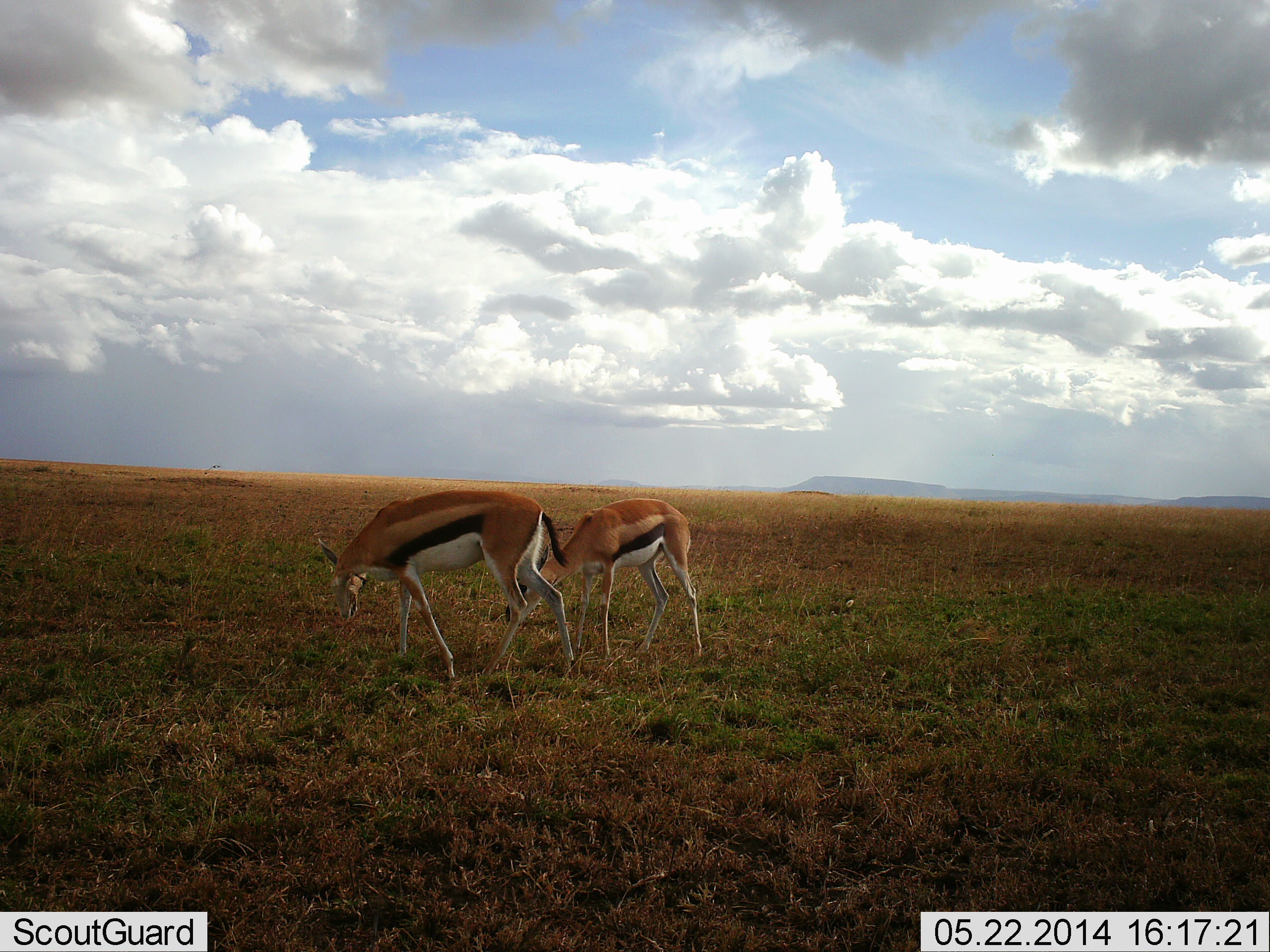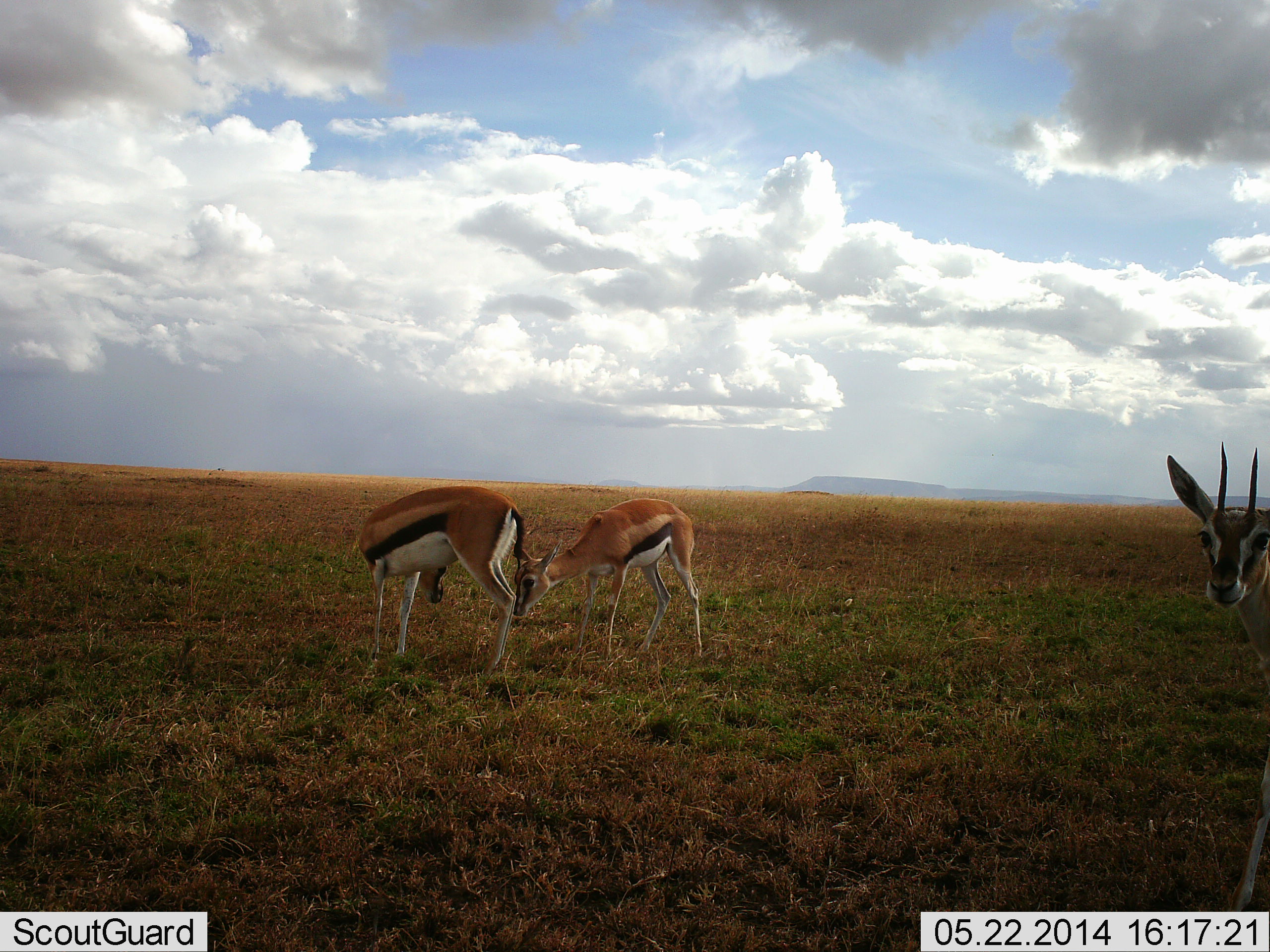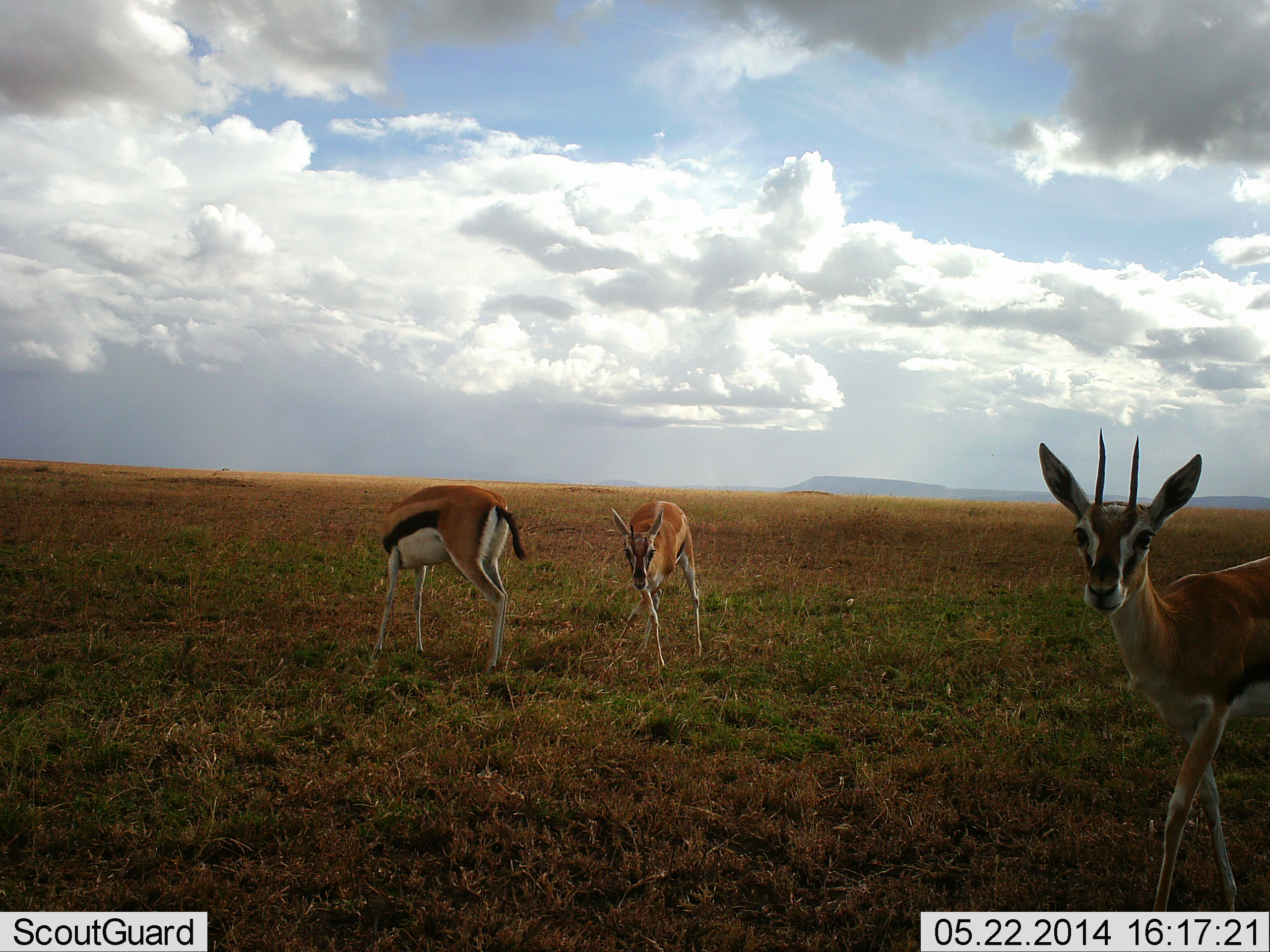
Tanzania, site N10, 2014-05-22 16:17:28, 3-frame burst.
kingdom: Animalia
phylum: Chordata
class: Mammalia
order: Artiodactyla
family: Bovidae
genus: Eudorcas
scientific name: Eudorcas thomsonii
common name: thomson's gazelle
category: gazellethomsons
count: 3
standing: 60%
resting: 0%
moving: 70%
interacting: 0%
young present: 0%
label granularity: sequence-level